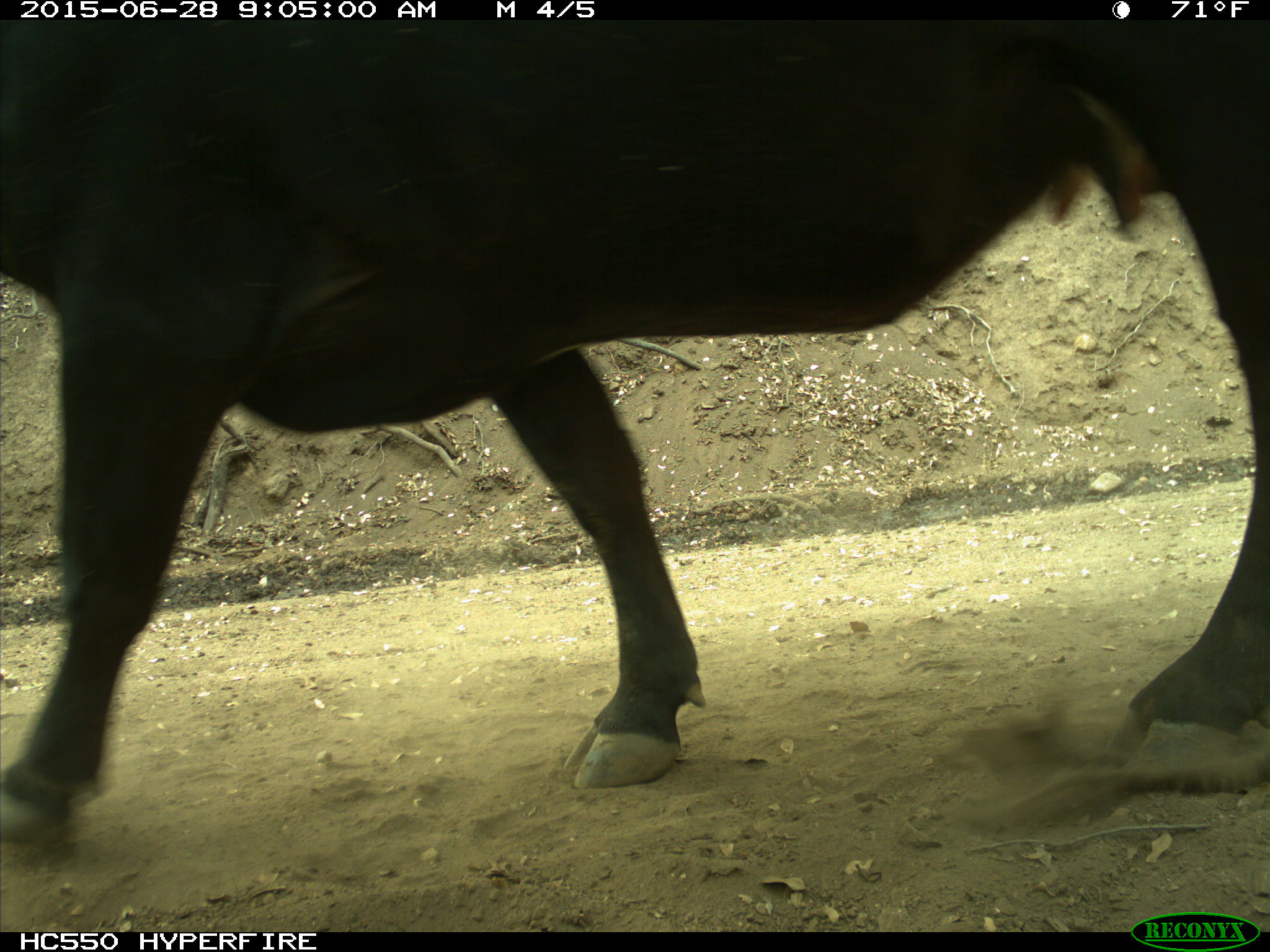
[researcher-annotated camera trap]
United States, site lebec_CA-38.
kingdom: Animalia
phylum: Chordata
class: Mammalia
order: Artiodactyla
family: Bovidae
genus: Bos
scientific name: Bos taurus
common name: domestic cow